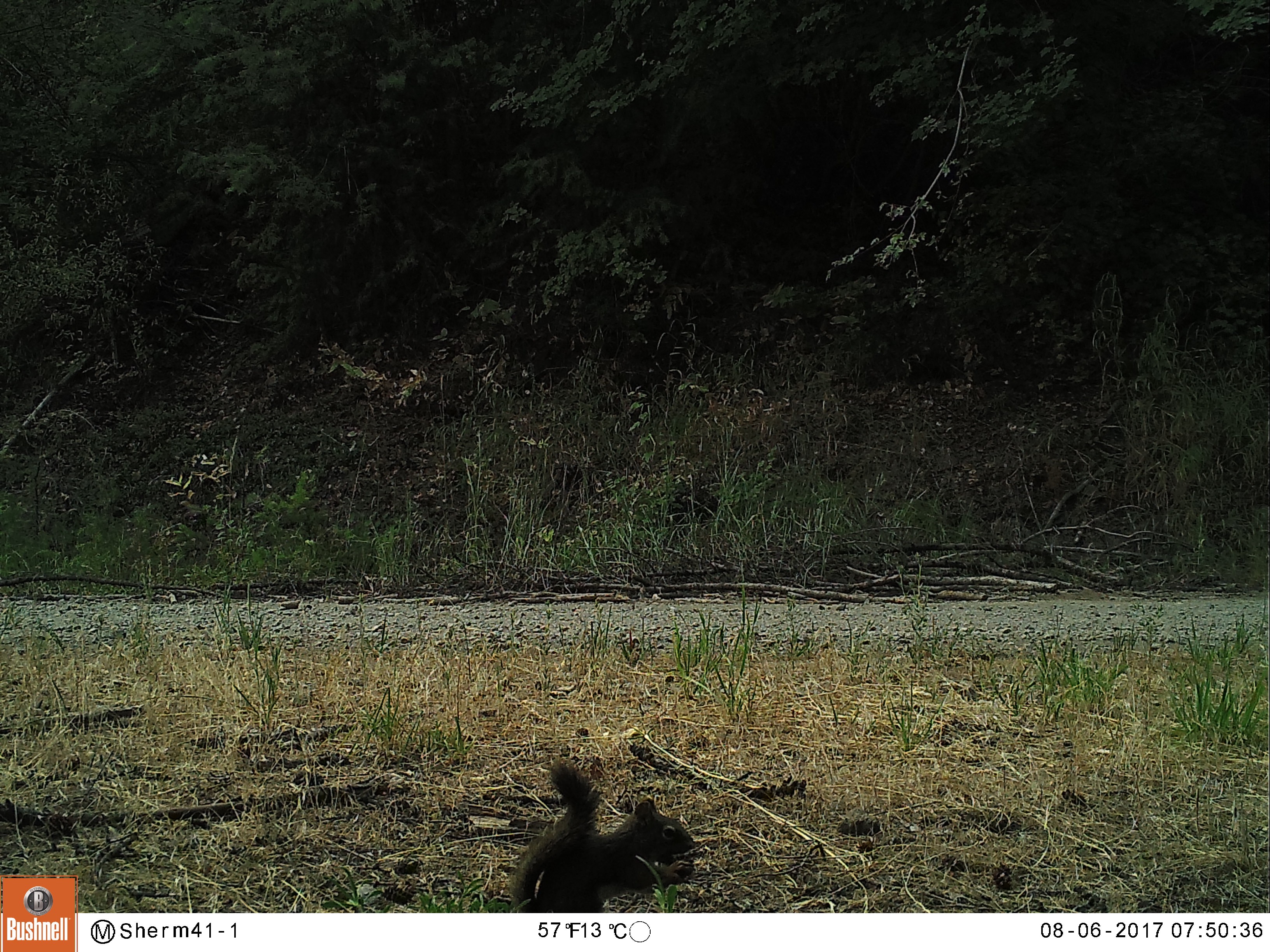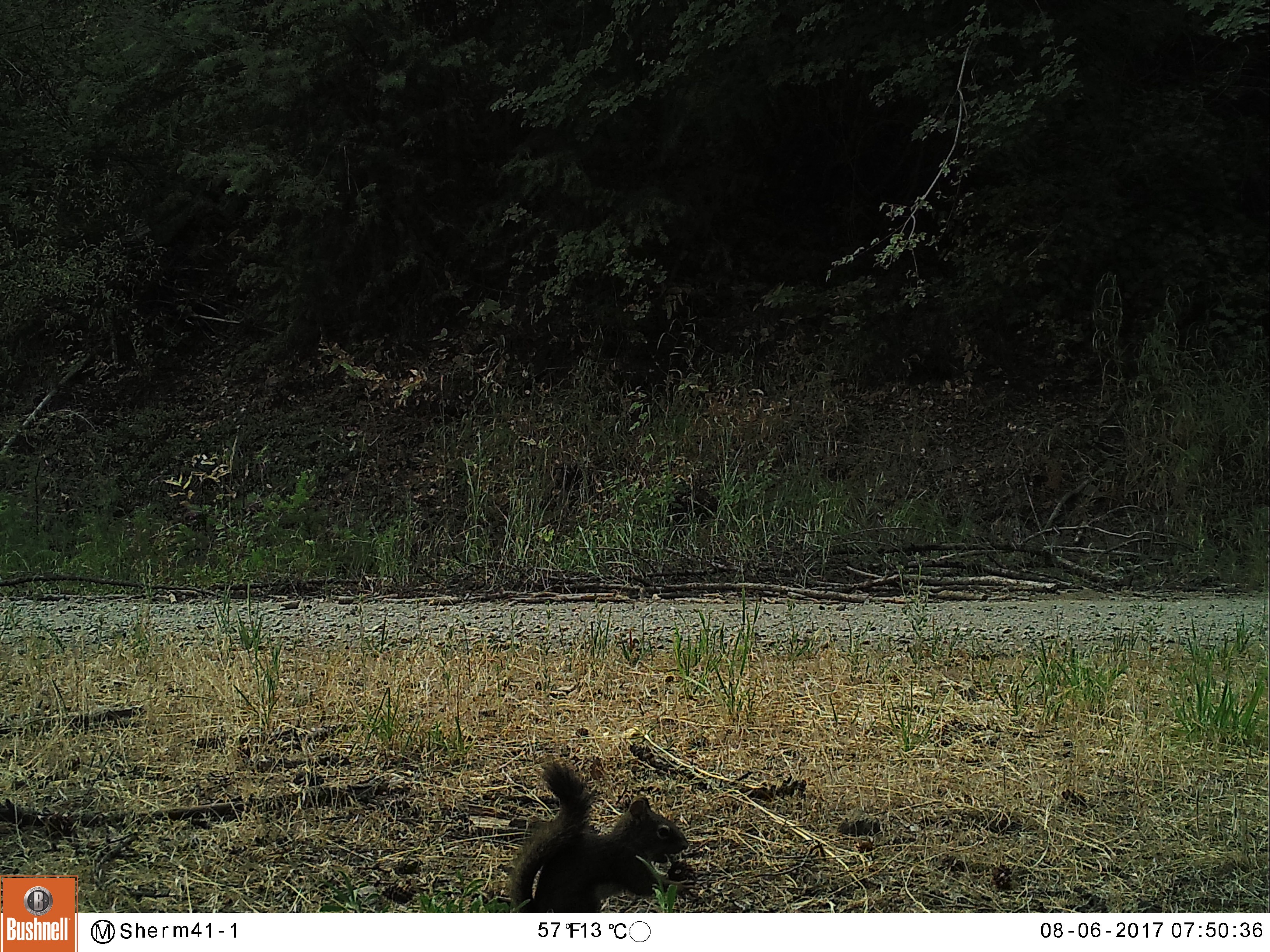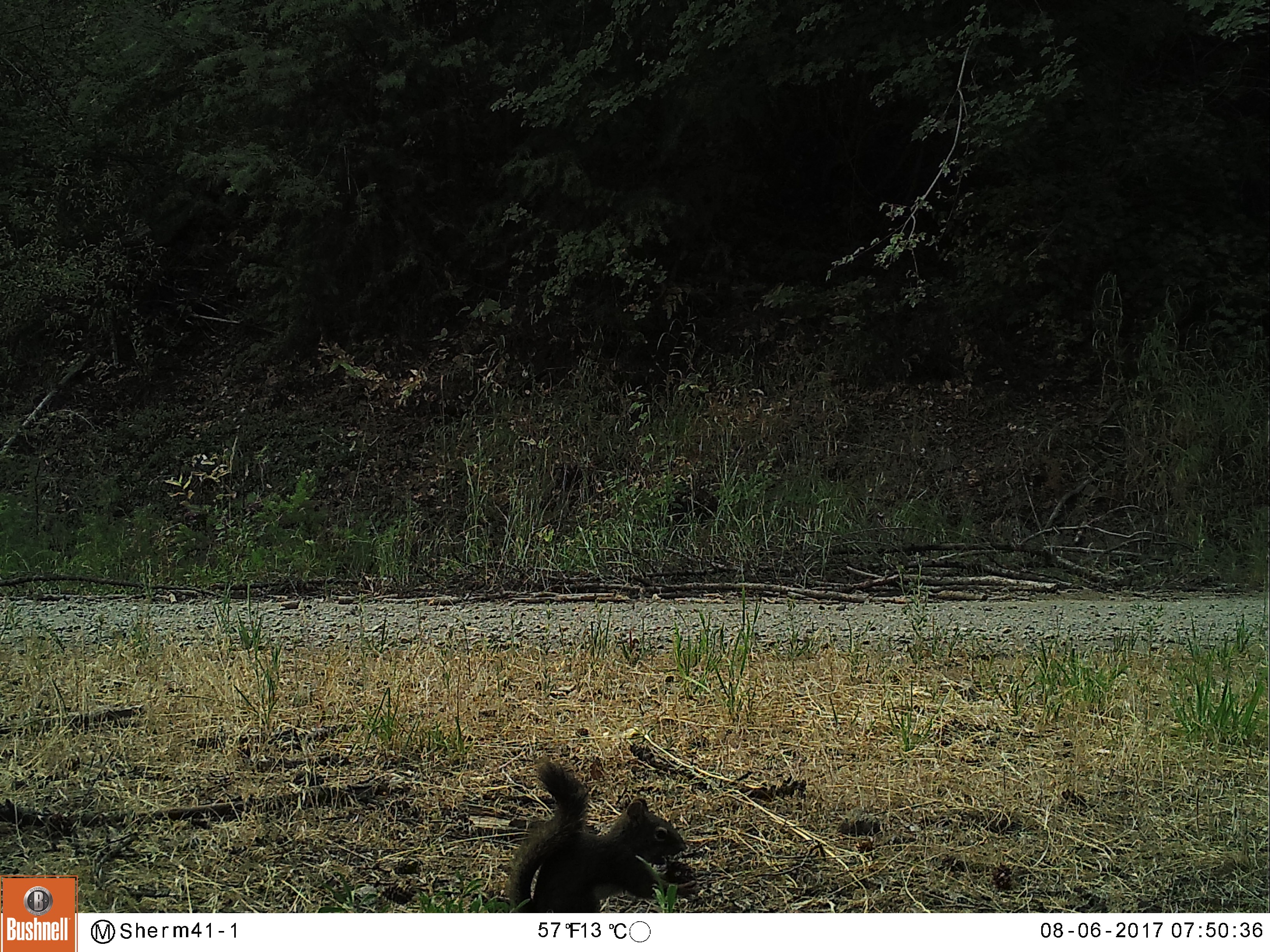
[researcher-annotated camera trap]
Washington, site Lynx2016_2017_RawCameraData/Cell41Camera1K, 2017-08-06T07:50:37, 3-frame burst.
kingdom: Animalia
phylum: Chordata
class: Mammalia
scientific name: Mammalia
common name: small mammal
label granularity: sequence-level